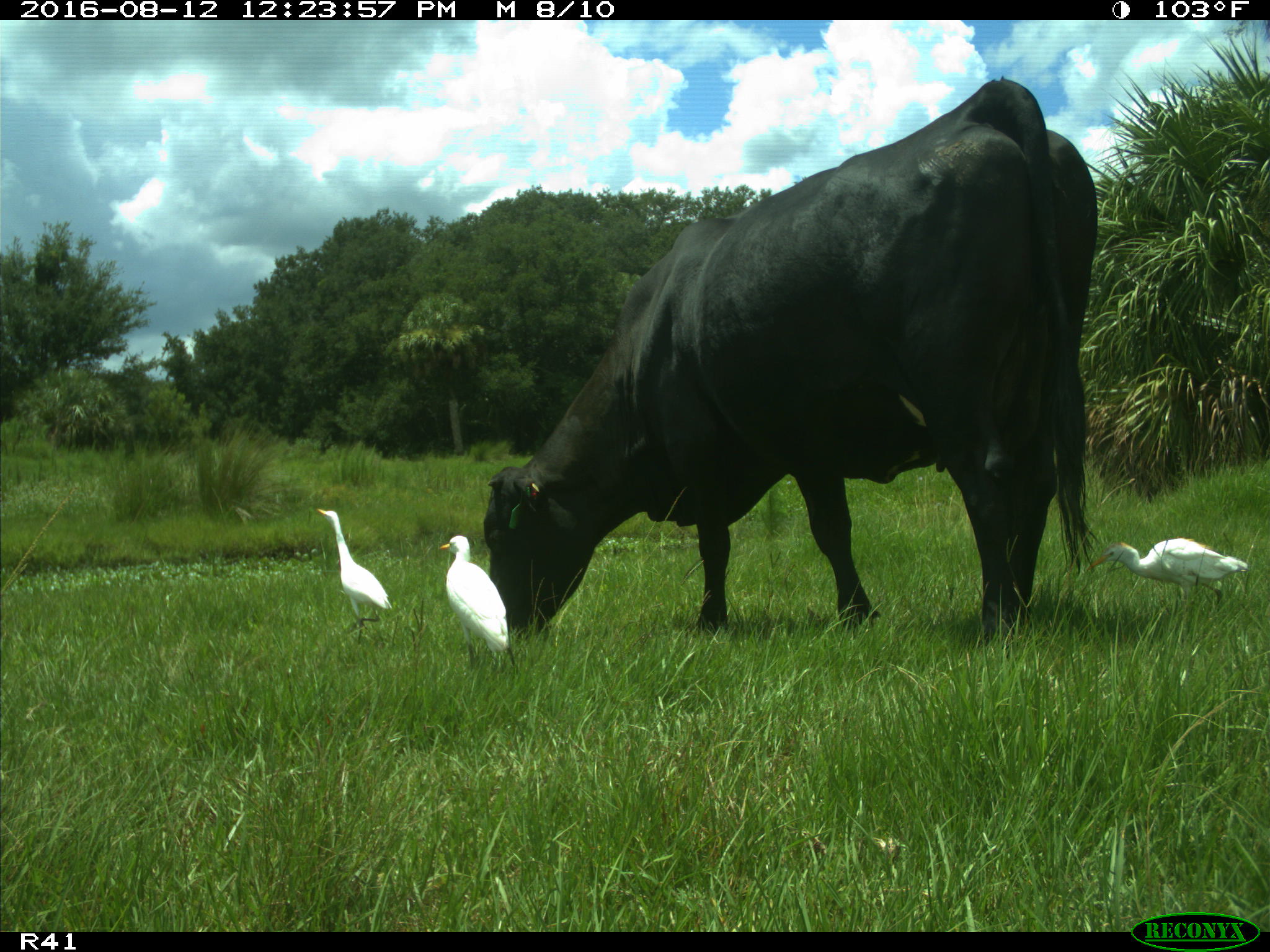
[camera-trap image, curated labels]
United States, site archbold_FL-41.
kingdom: Animalia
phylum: Chordata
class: Mammalia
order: Artiodactyla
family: Bovidae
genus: Bos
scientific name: Bos taurus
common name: domestic cow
Bos taurus (domestic cow).